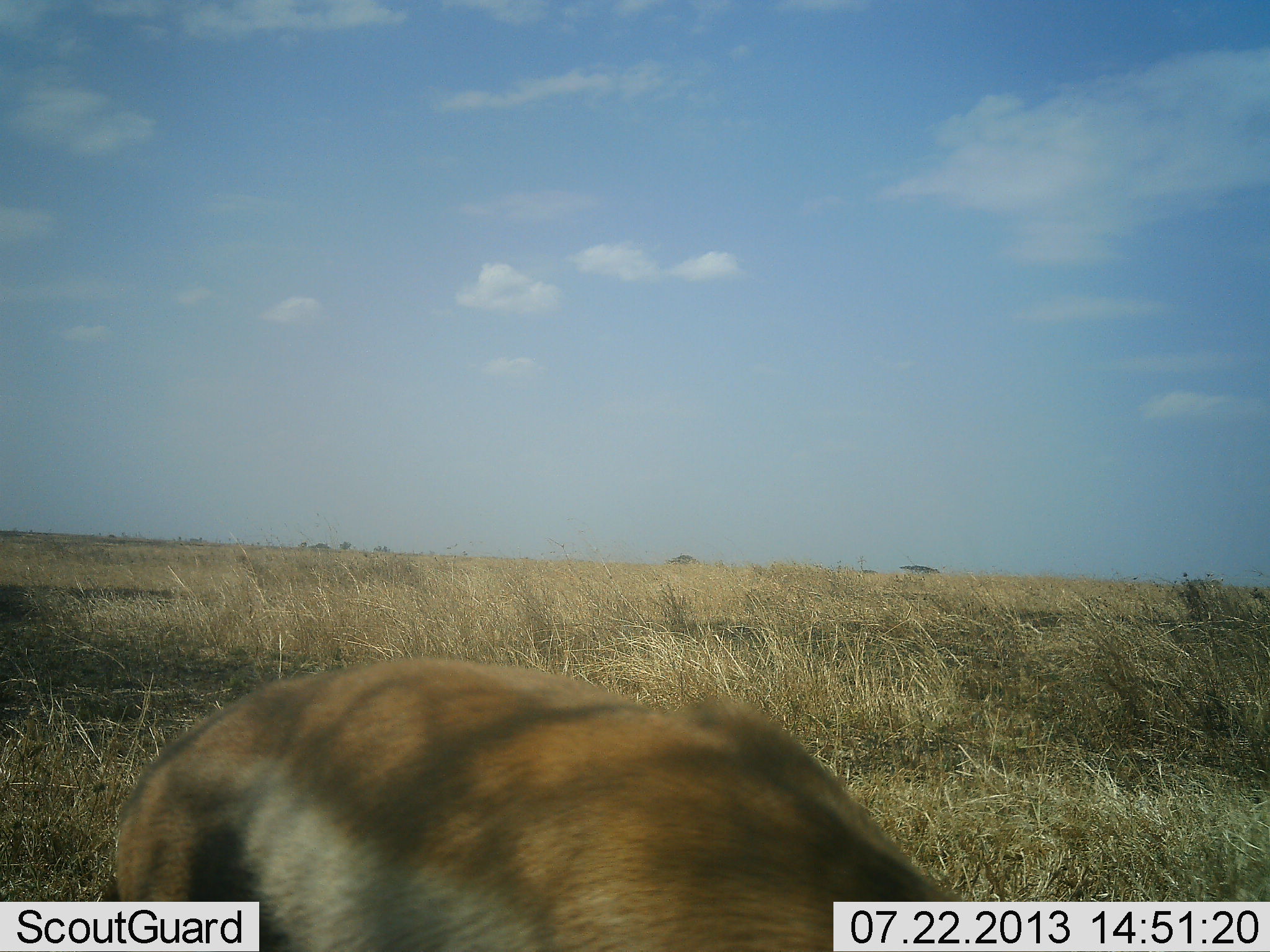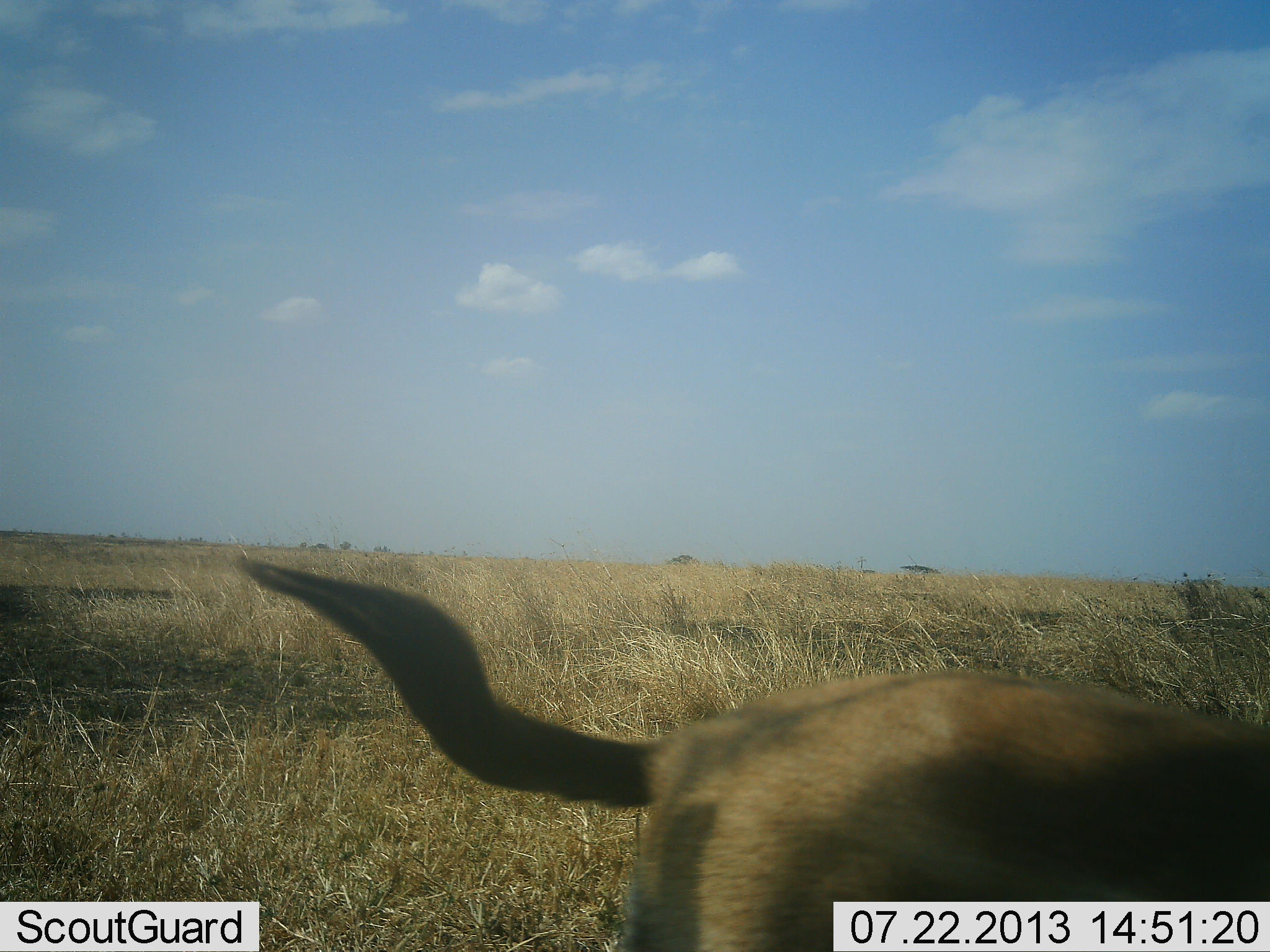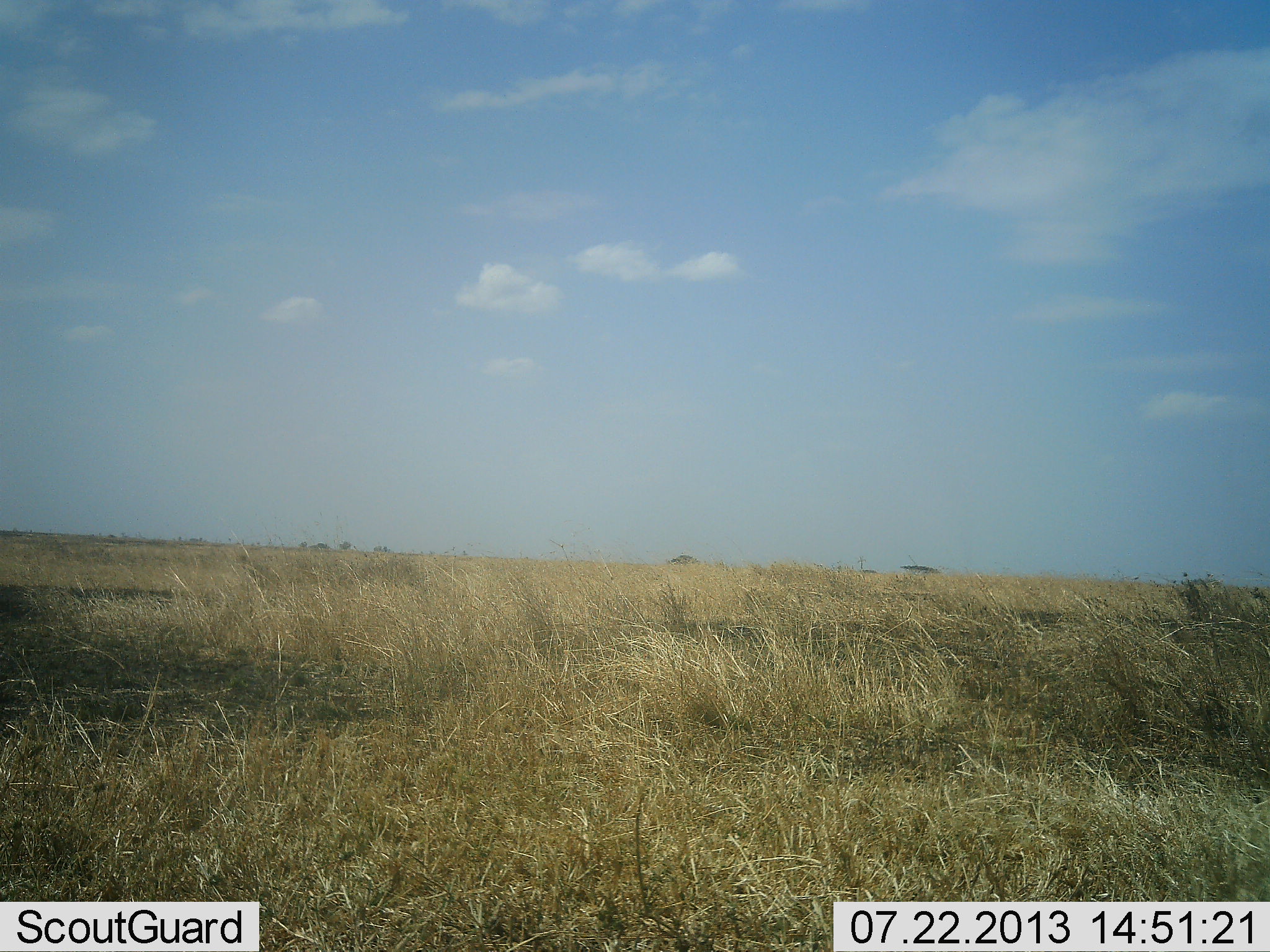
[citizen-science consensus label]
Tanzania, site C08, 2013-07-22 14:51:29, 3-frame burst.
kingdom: Animalia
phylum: Chordata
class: Mammalia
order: Artiodactyla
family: Bovidae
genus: Eudorcas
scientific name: Eudorcas thomsonii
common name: thomson's gazelle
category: gazellethomsons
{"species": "gazellethomsons (thomson's gazelle) (Eudorcas thomsonii)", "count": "1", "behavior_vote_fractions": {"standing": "0%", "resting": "0%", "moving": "90%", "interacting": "0%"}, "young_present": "0%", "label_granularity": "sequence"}